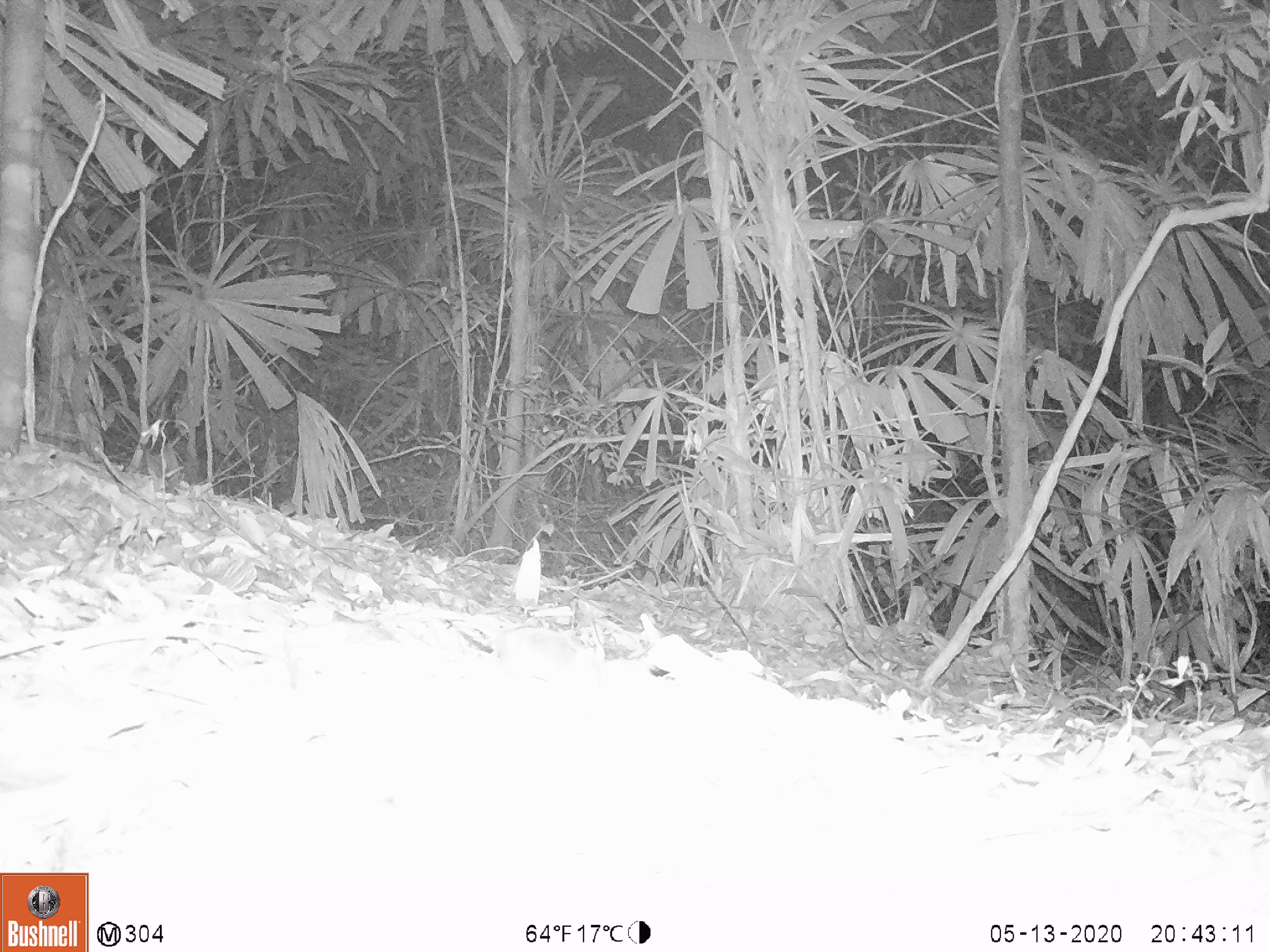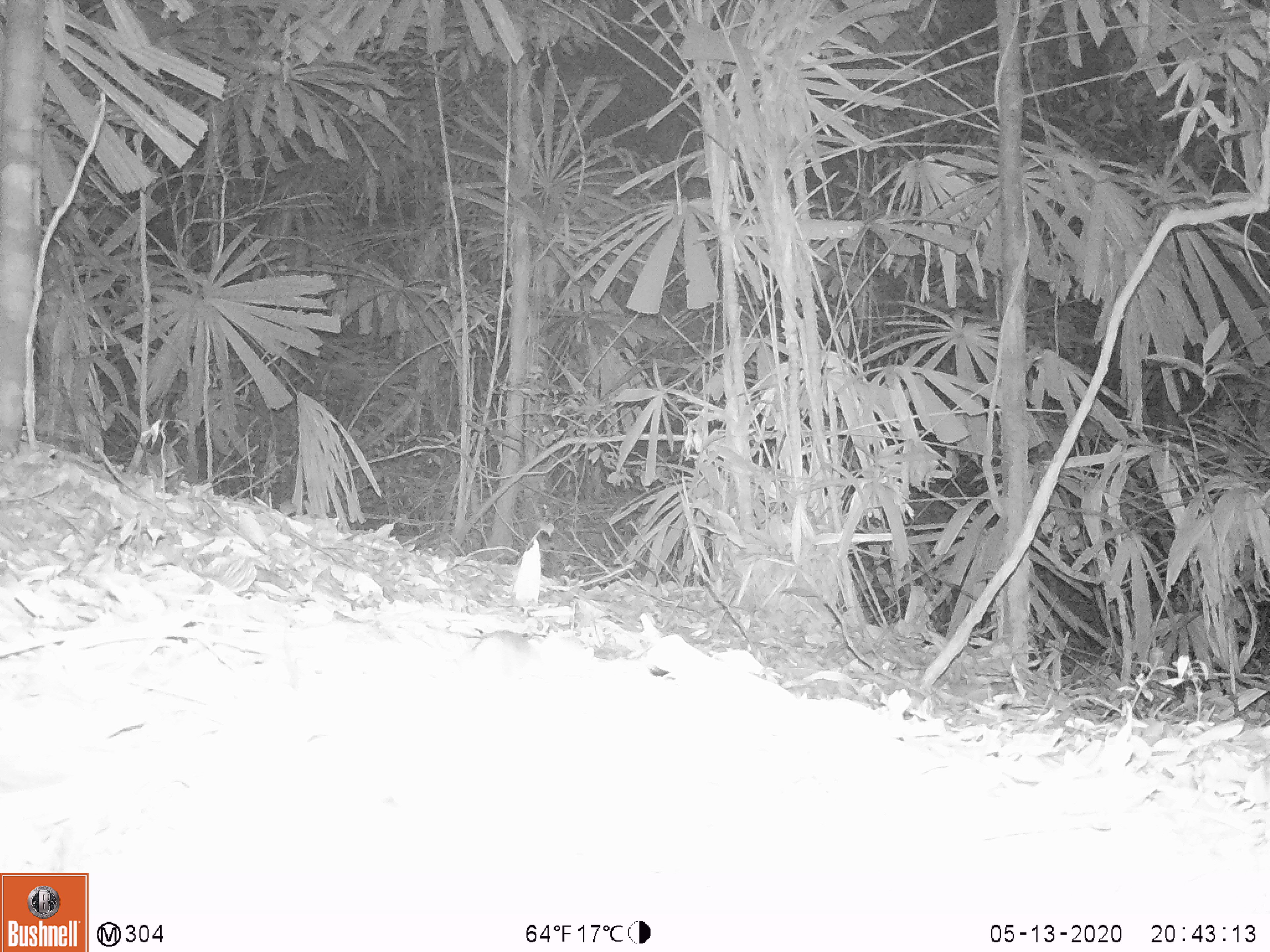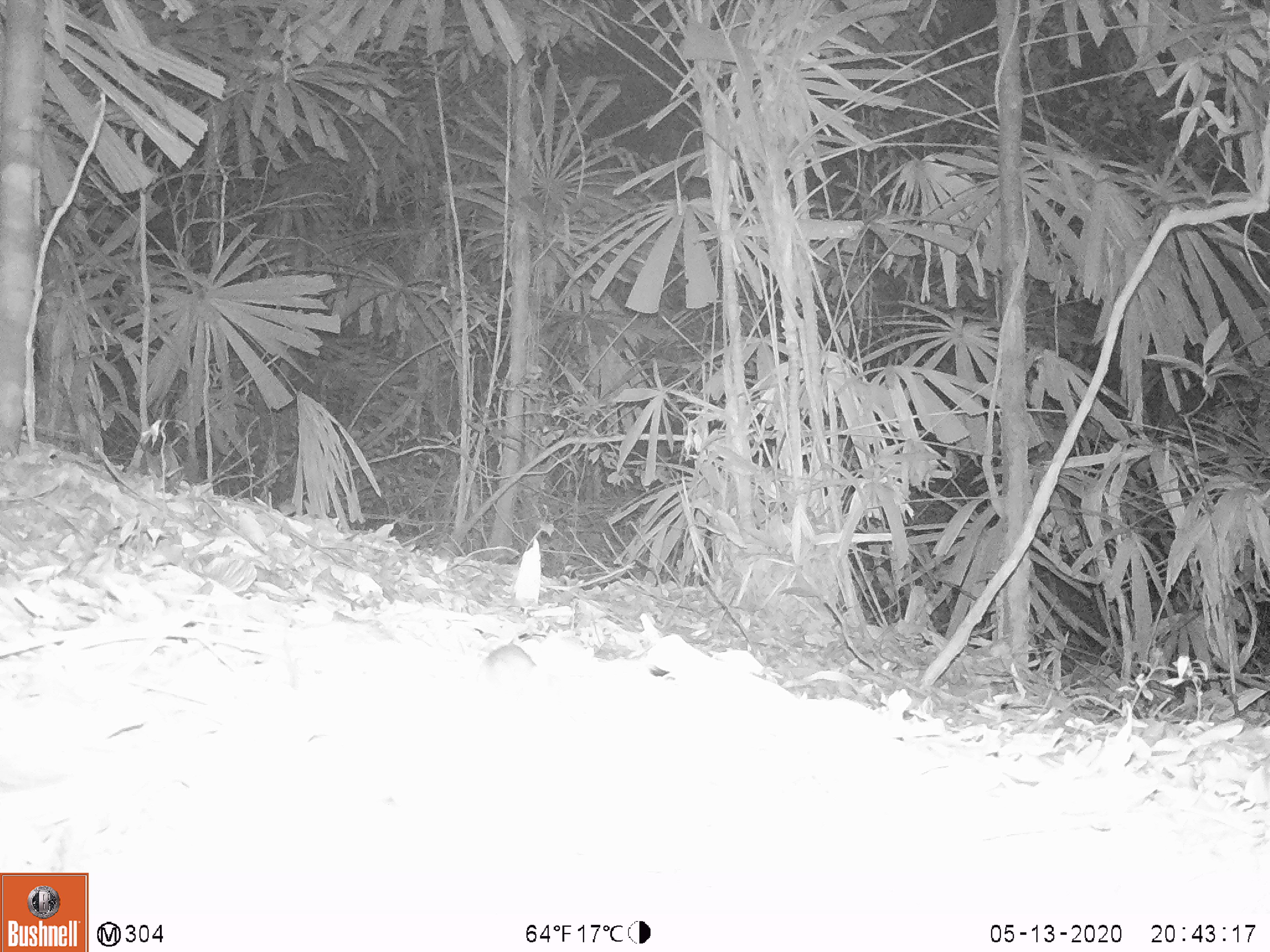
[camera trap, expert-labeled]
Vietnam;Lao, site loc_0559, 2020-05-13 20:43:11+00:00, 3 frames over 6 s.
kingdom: Animalia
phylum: Chordata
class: Mammalia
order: Rodentia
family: Muridae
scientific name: Muridae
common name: old-world mice and rats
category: unidentified murid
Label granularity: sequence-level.